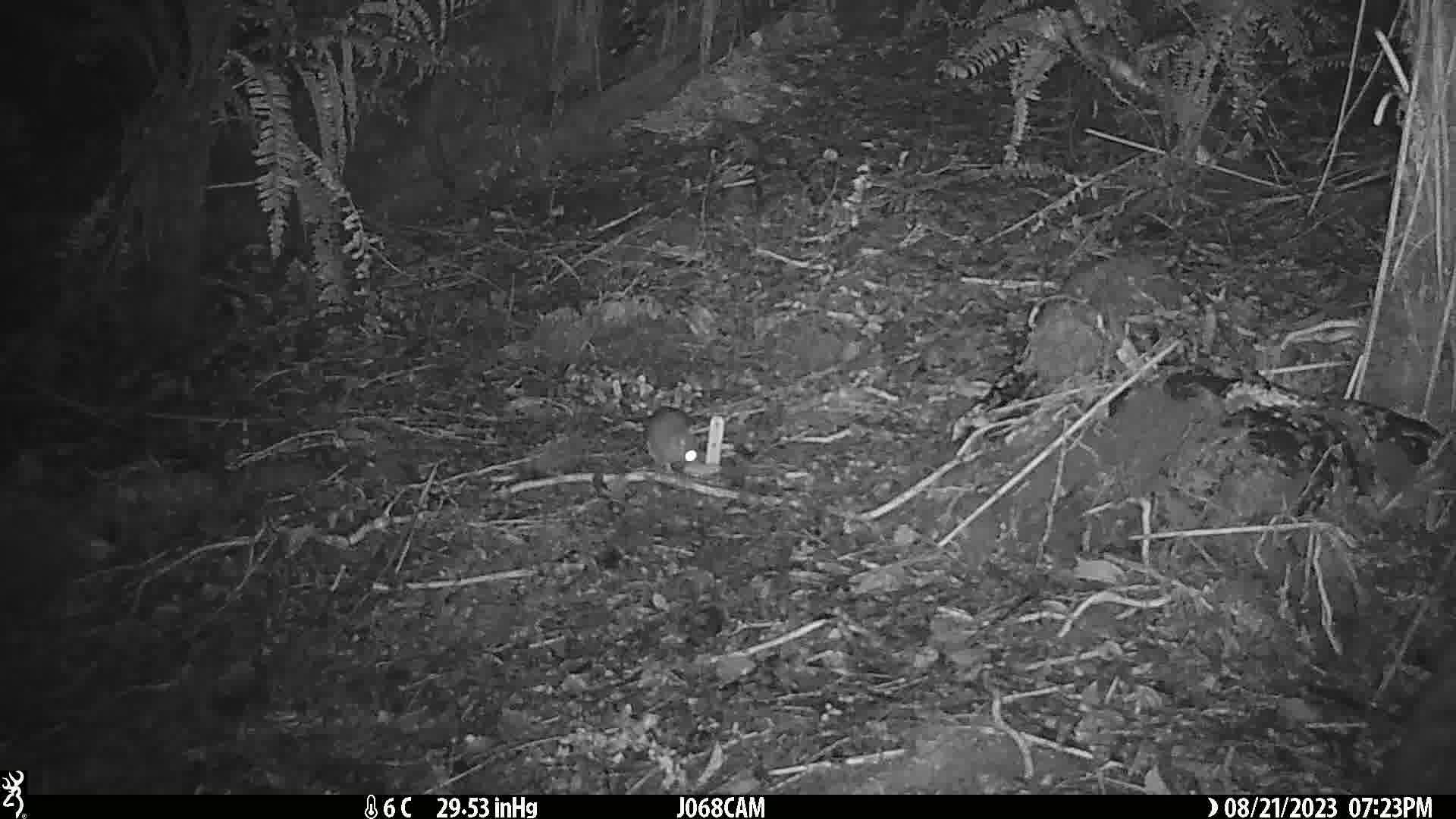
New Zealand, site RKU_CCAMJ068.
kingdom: Animalia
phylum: Chordata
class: Mammalia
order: Rodentia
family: Muridae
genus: Rattus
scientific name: Rattus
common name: rat